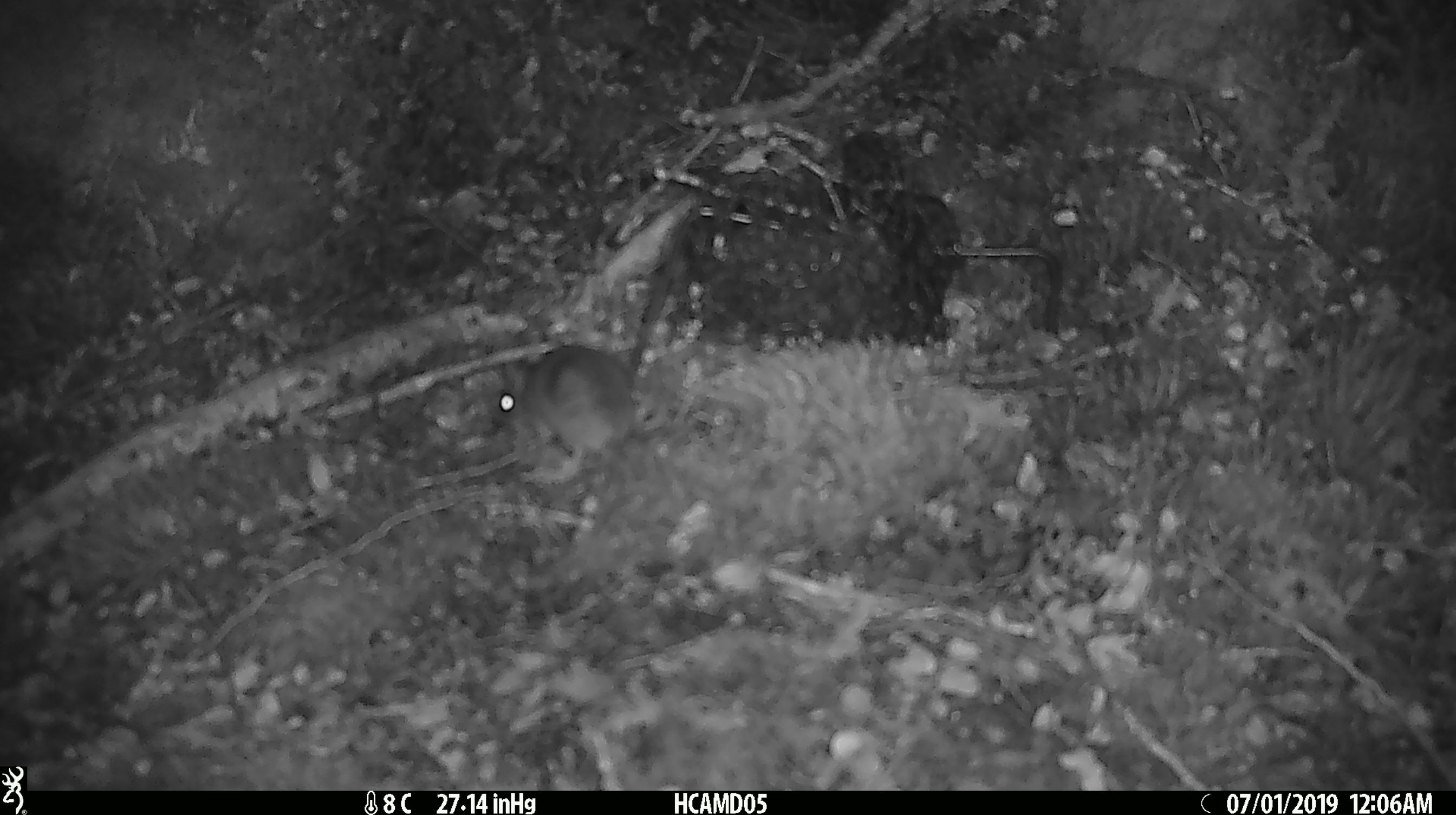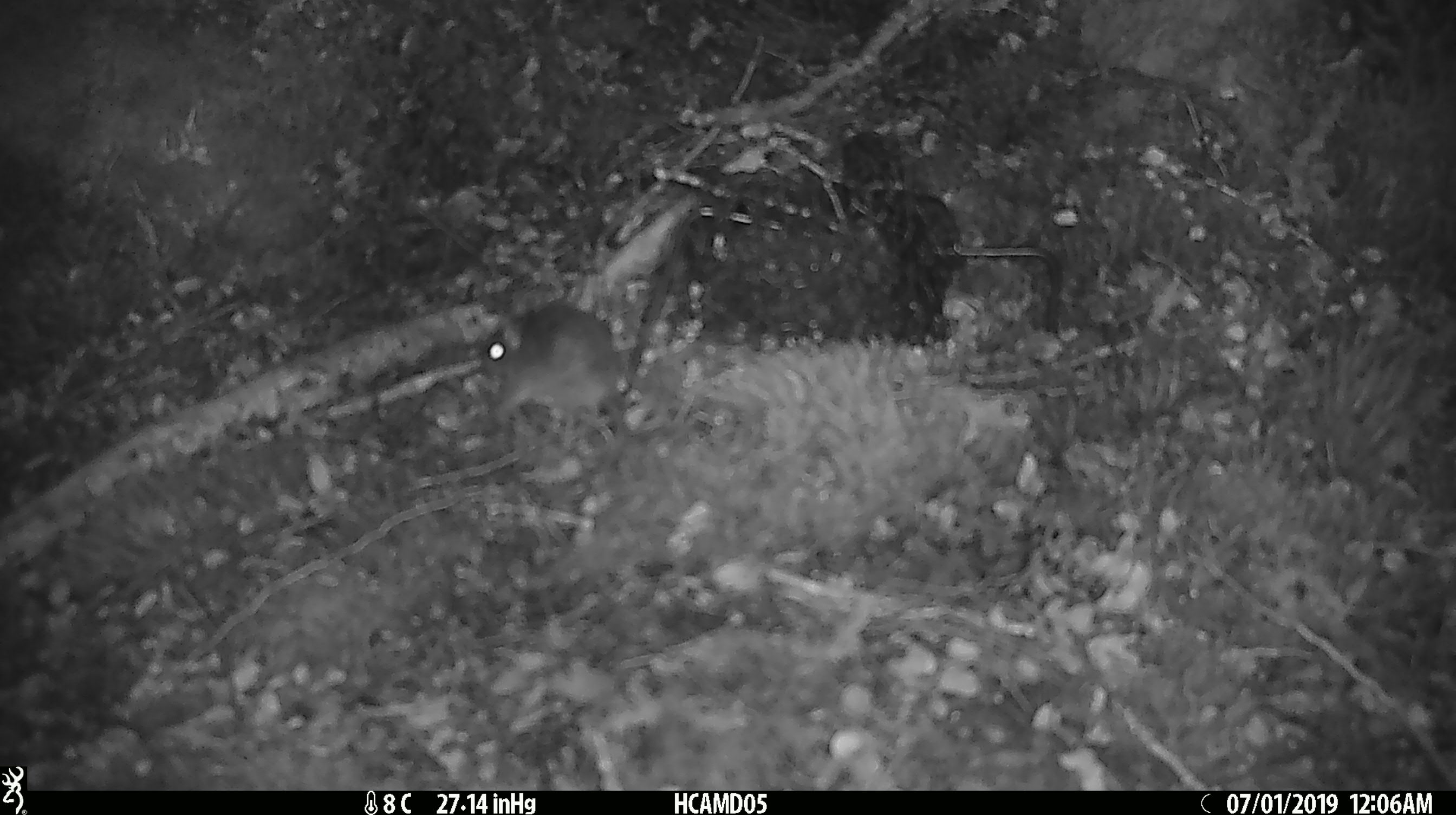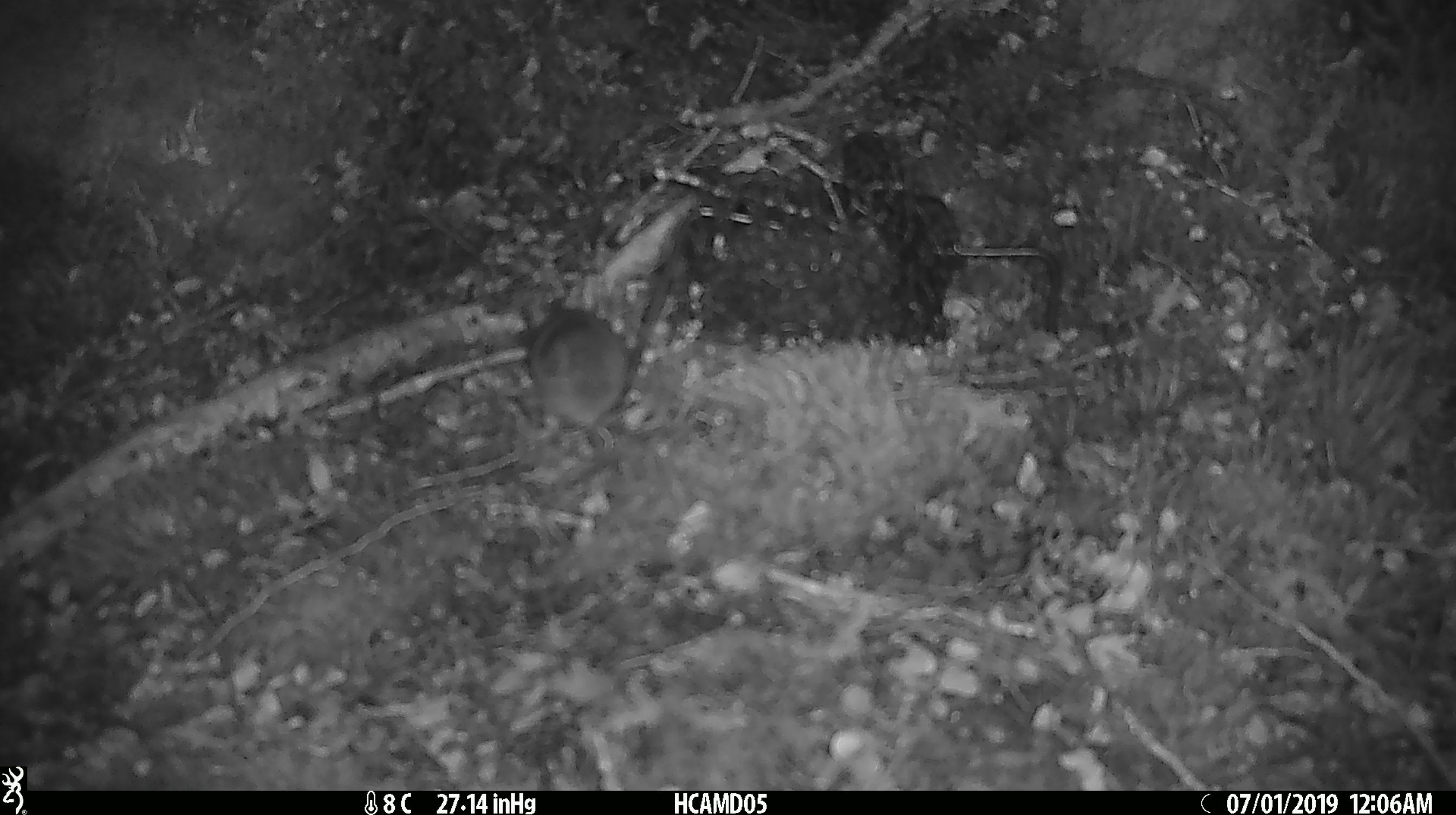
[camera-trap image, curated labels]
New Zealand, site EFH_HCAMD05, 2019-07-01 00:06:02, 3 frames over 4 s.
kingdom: Animalia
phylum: Chordata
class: Mammalia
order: Rodentia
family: Muridae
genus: Mus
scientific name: Mus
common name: mouse